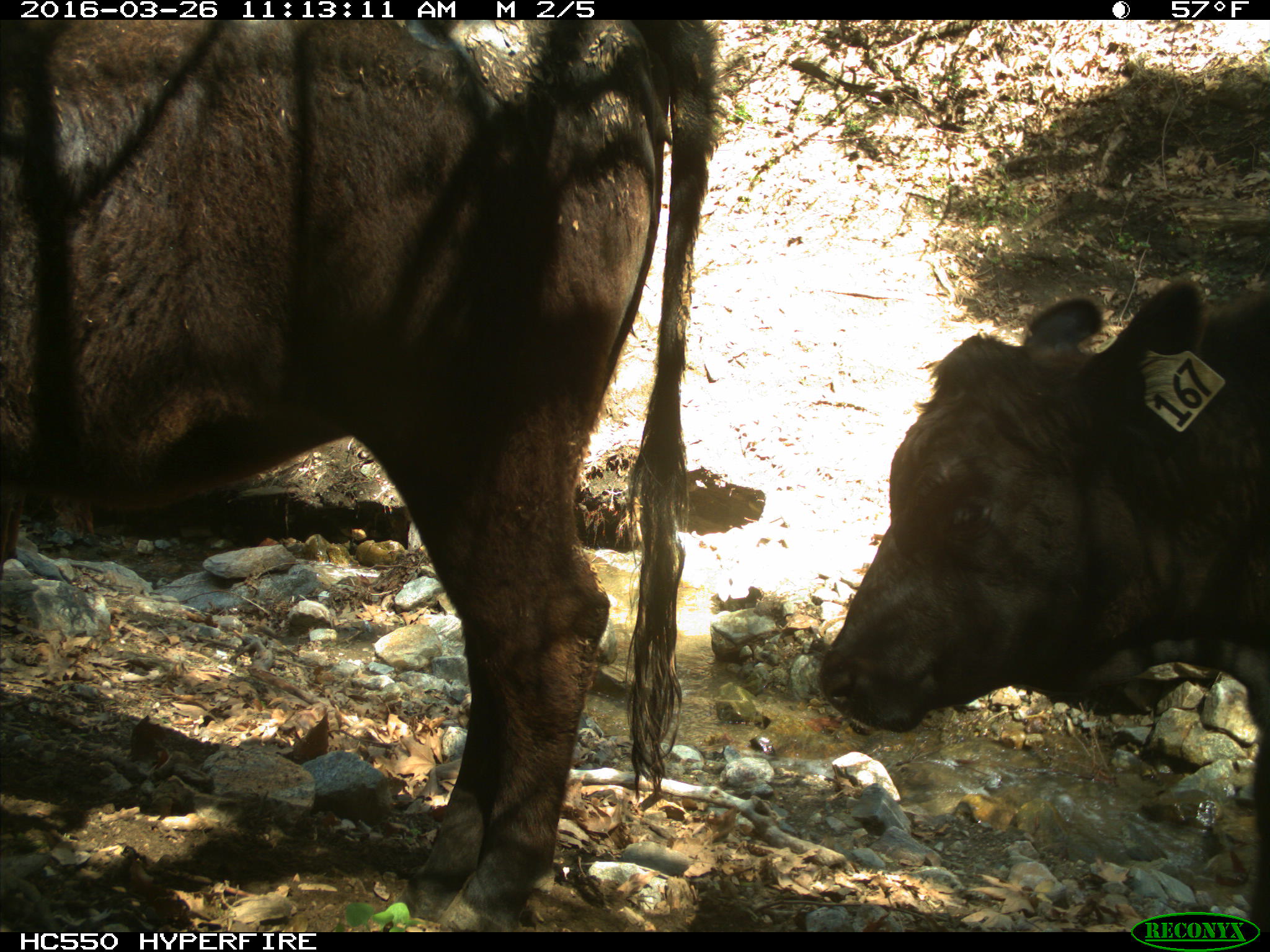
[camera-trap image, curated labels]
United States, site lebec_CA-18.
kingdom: Animalia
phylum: Chordata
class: Mammalia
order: Artiodactyla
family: Bovidae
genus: Bos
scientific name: Bos taurus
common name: domestic cow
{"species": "Bos taurus (domestic cow)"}